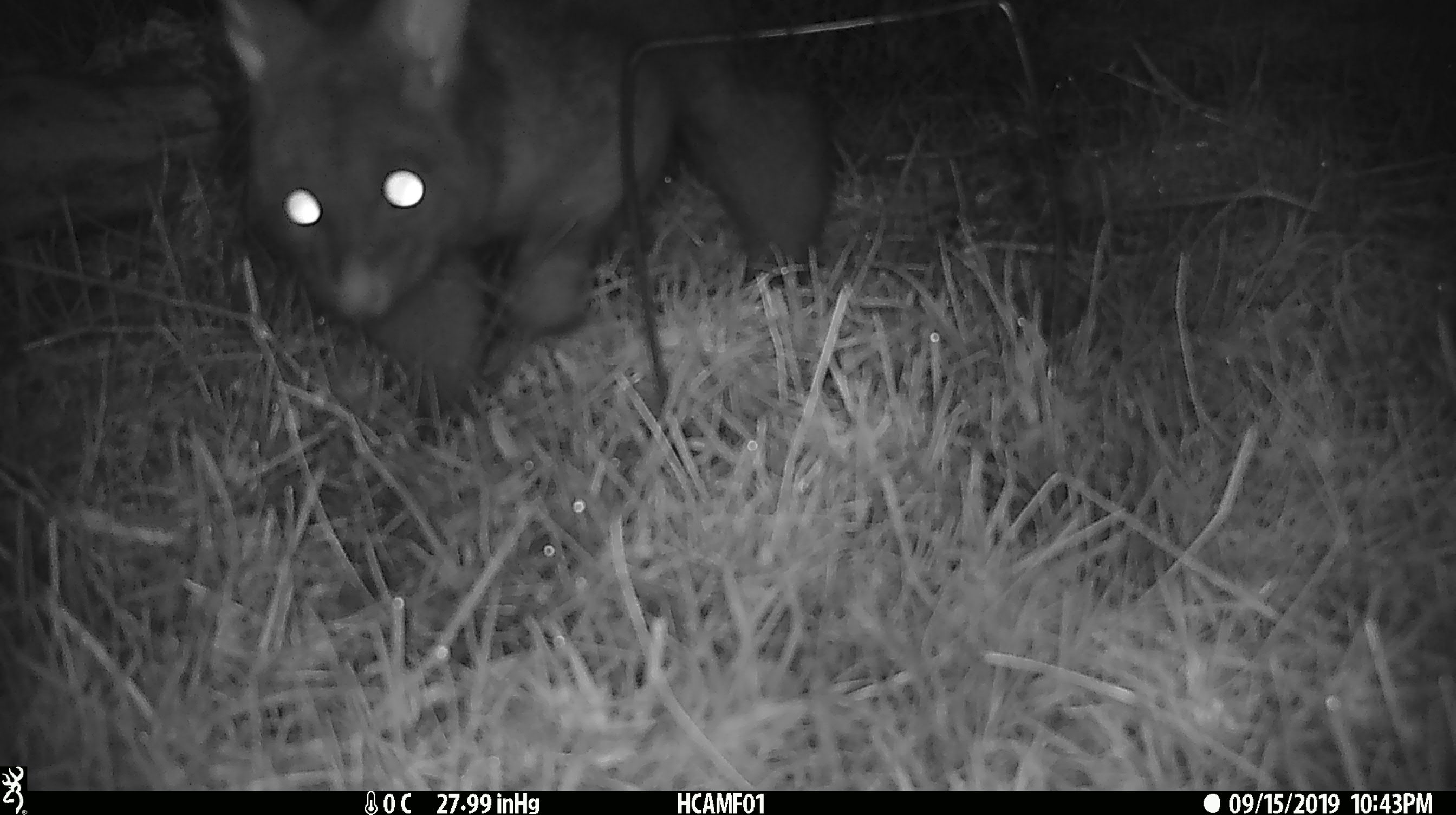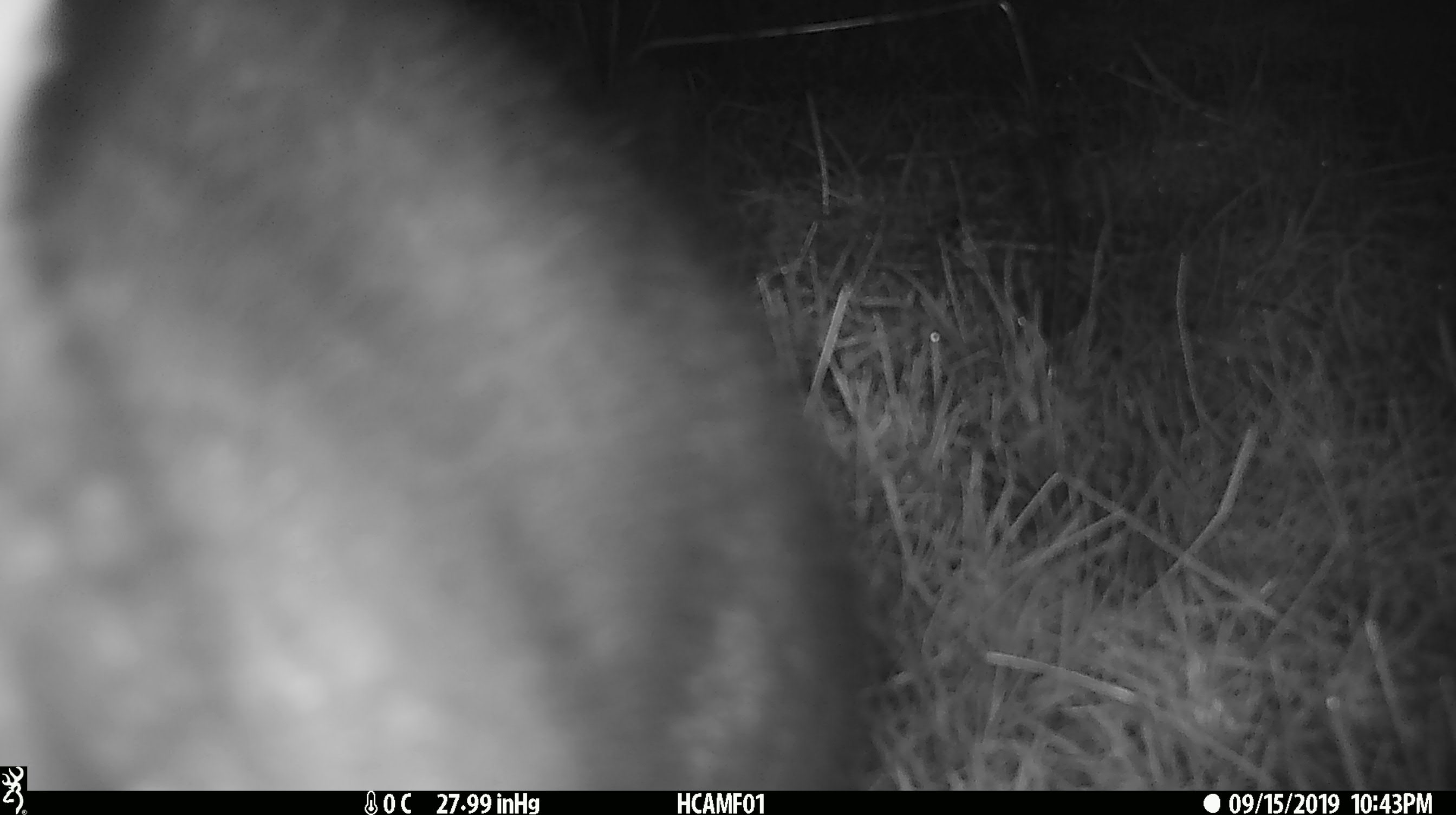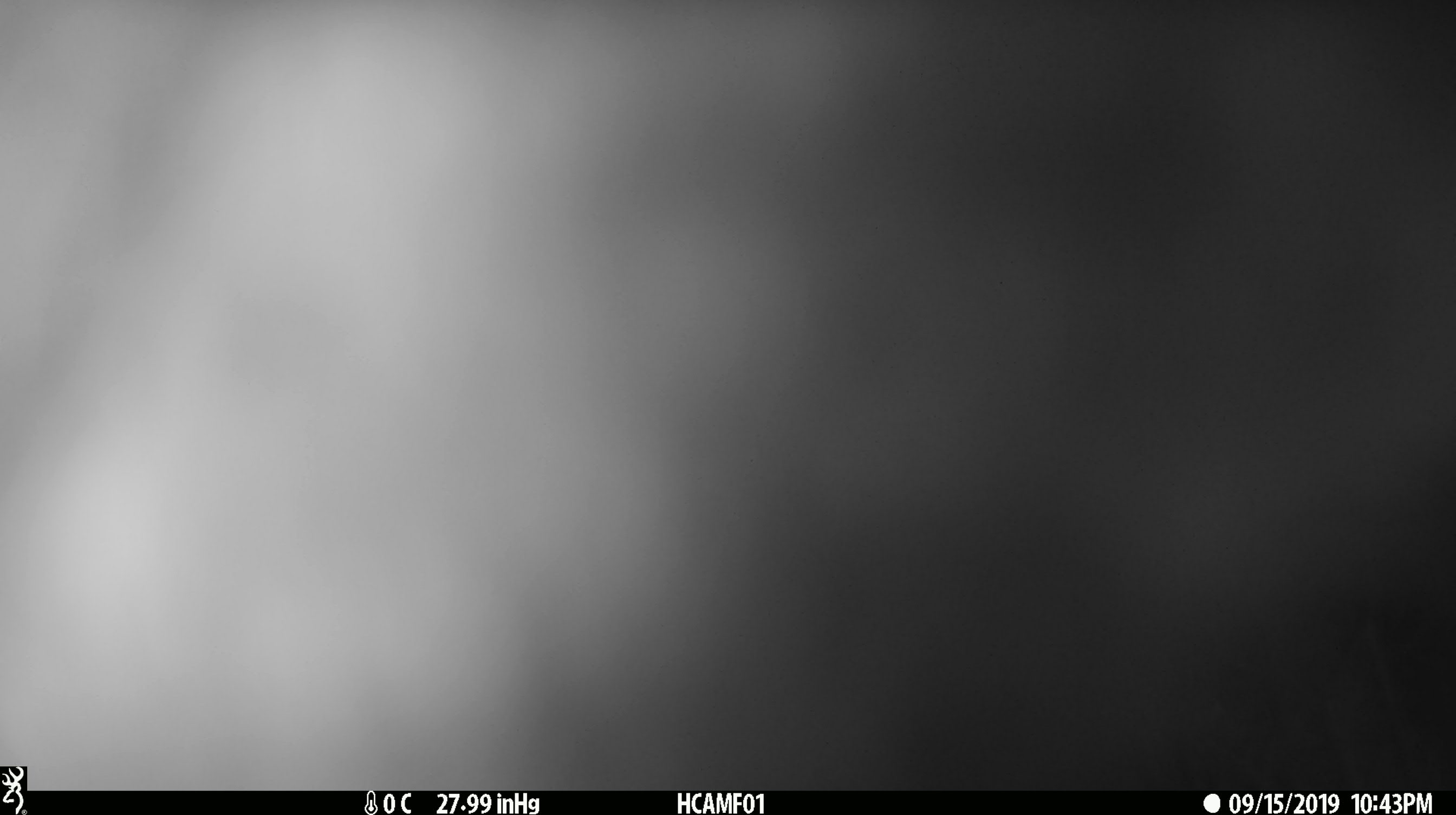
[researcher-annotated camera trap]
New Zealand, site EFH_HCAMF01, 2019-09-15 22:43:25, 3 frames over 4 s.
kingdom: Animalia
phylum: Chordata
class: Mammalia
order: Diprotodontia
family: Phalangeridae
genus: Trichosurus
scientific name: Trichosurus vulpecula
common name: common brushtail possum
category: possum